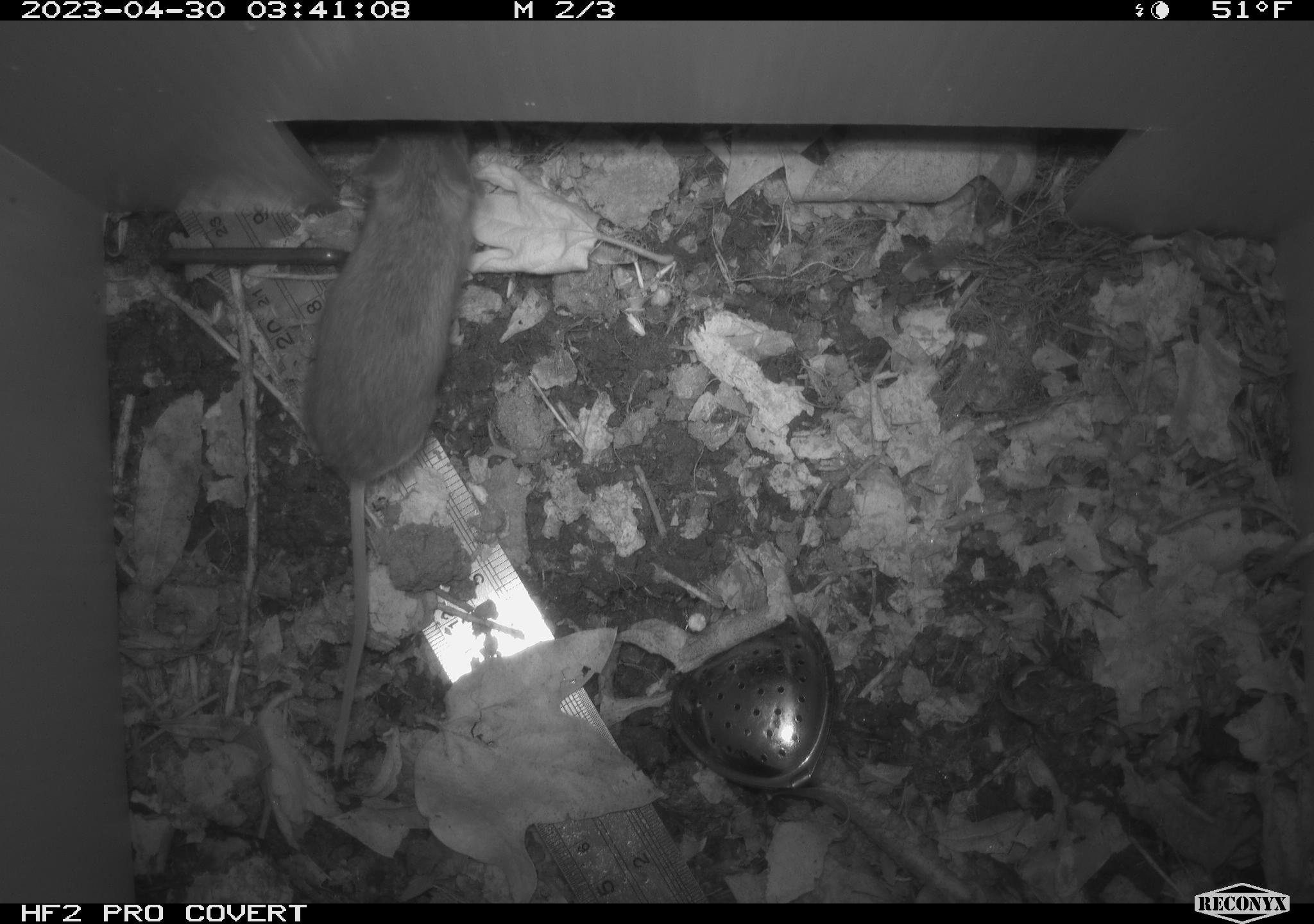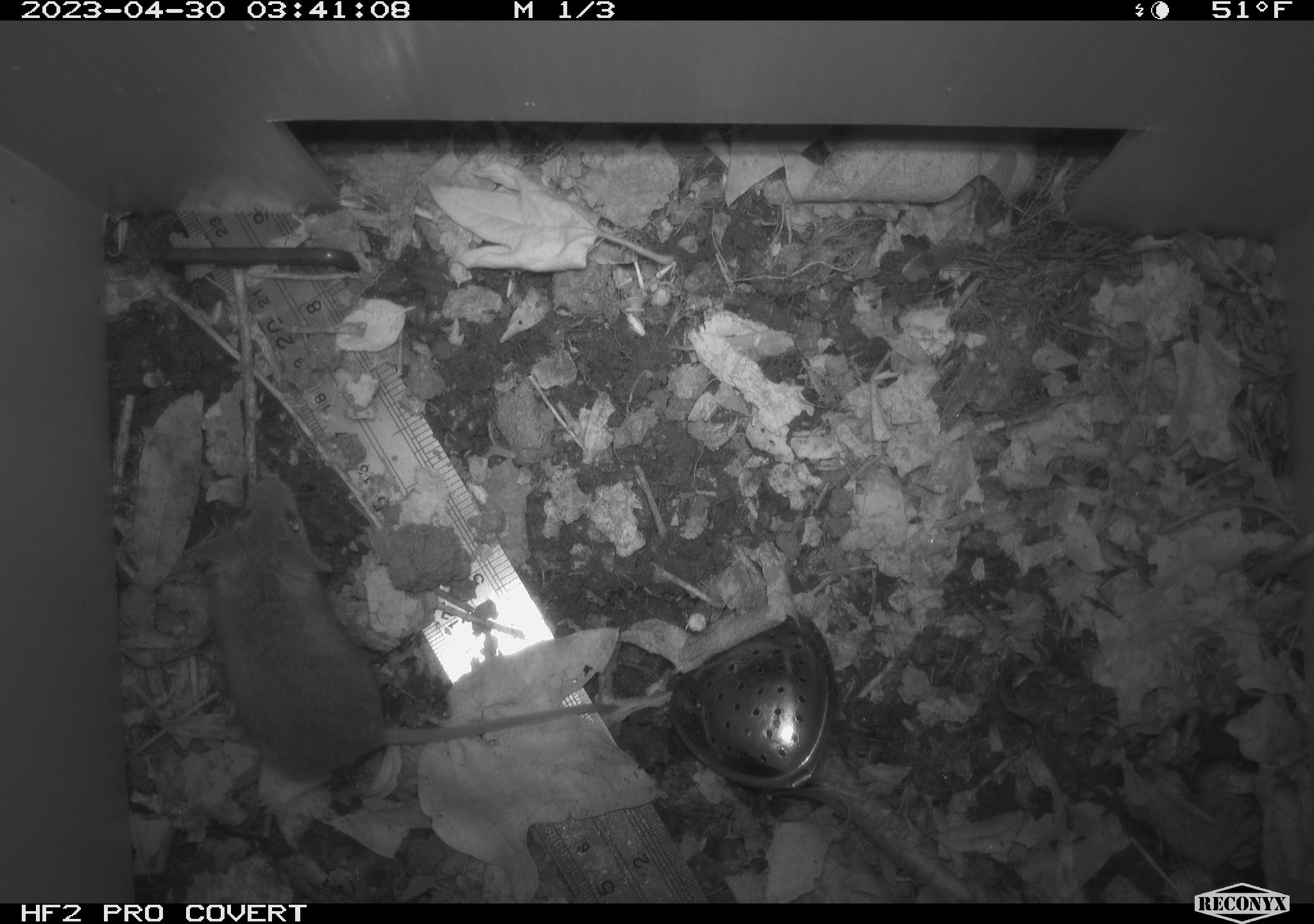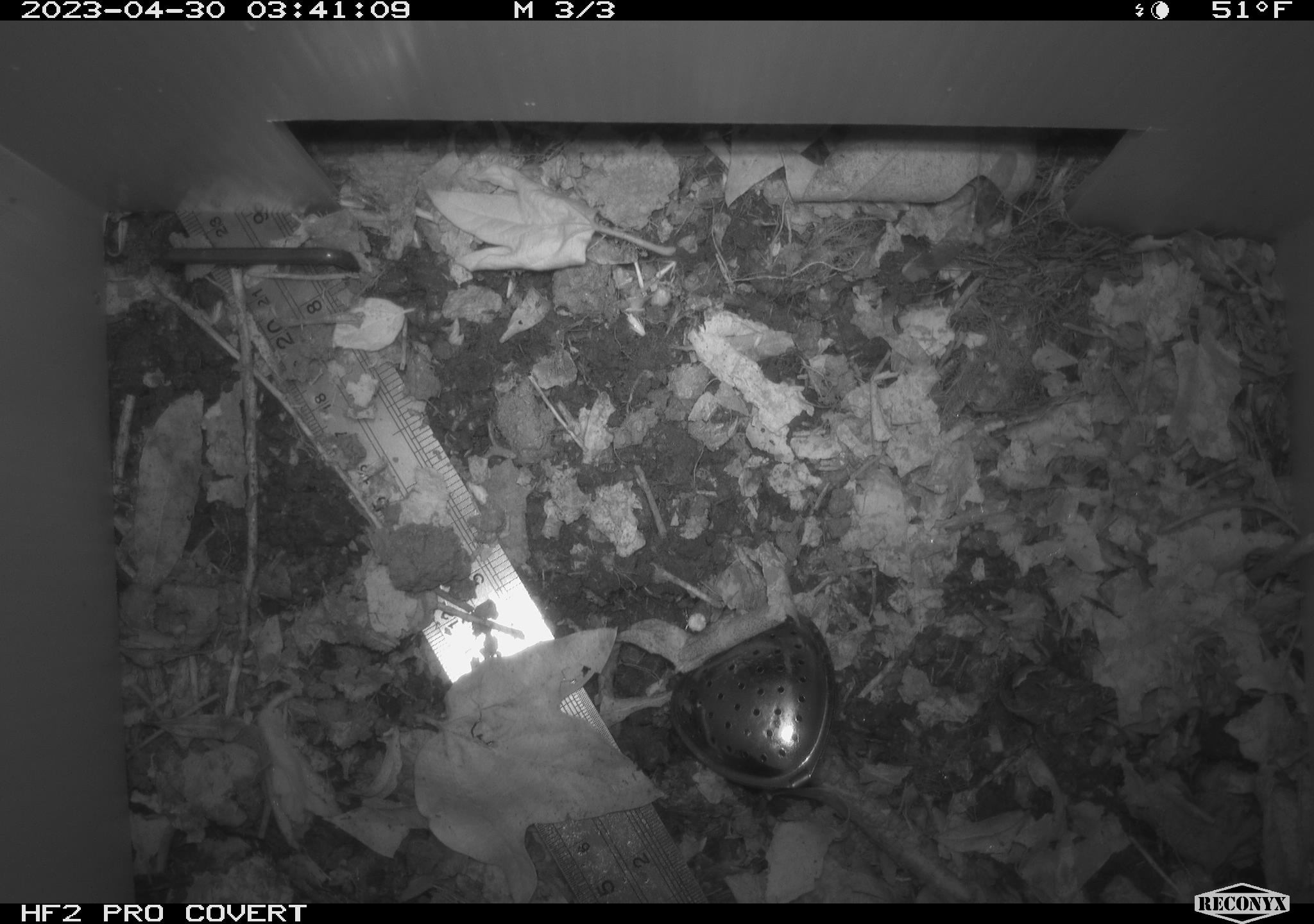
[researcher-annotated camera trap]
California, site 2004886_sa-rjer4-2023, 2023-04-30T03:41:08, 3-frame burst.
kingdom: Animalia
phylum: Chordata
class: Mammalia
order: Rodentia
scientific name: Rodentia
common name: mouse species